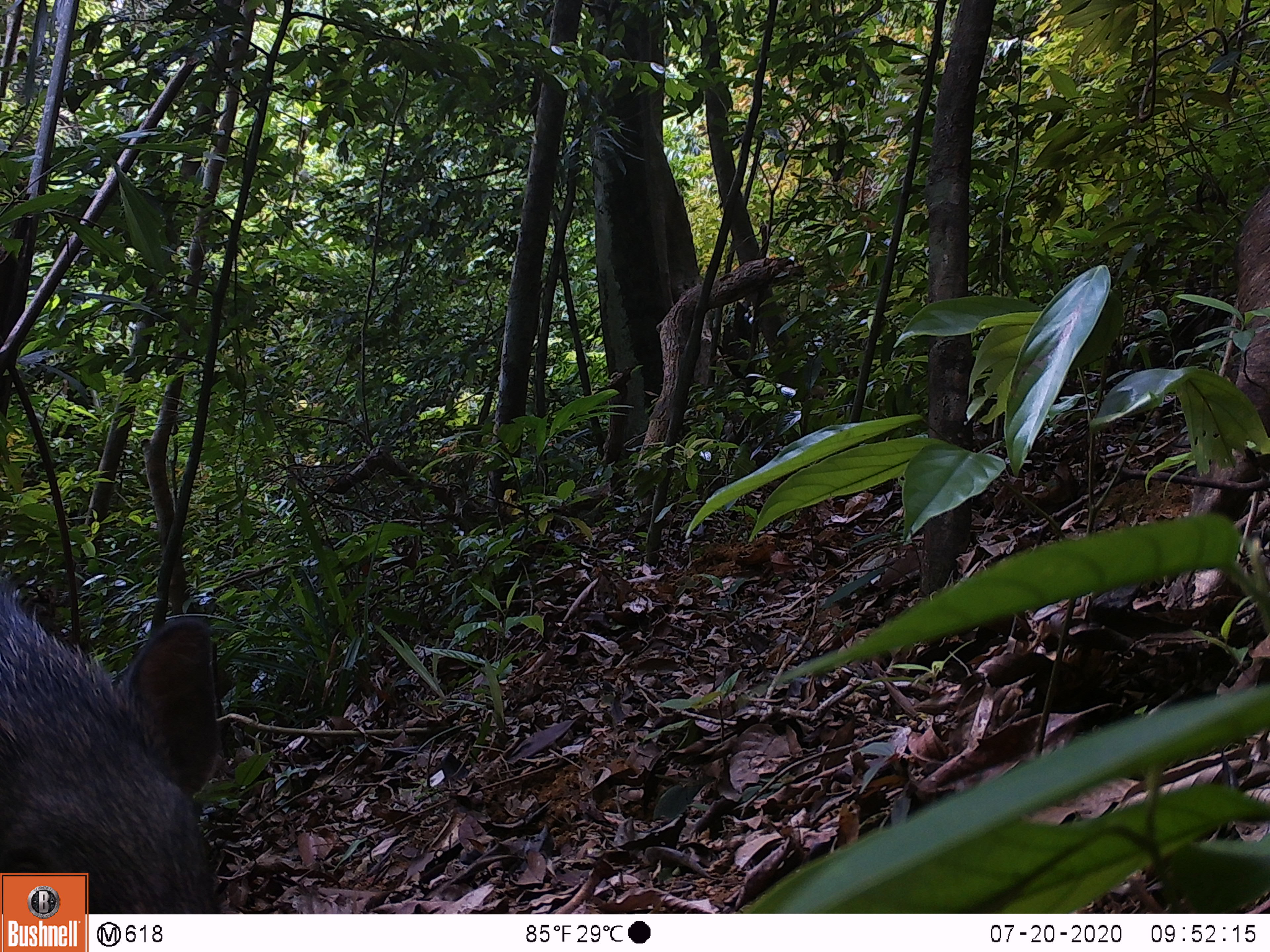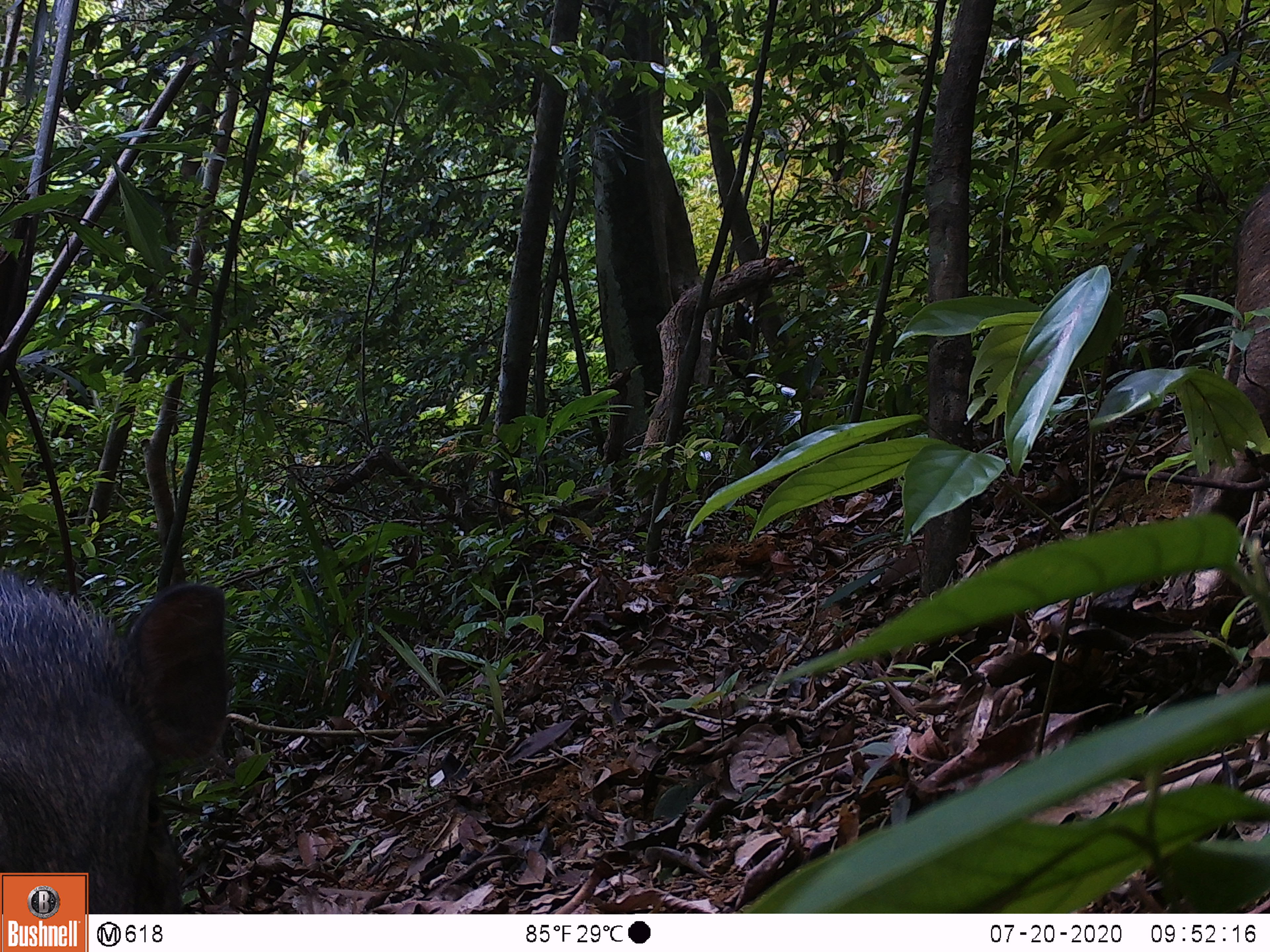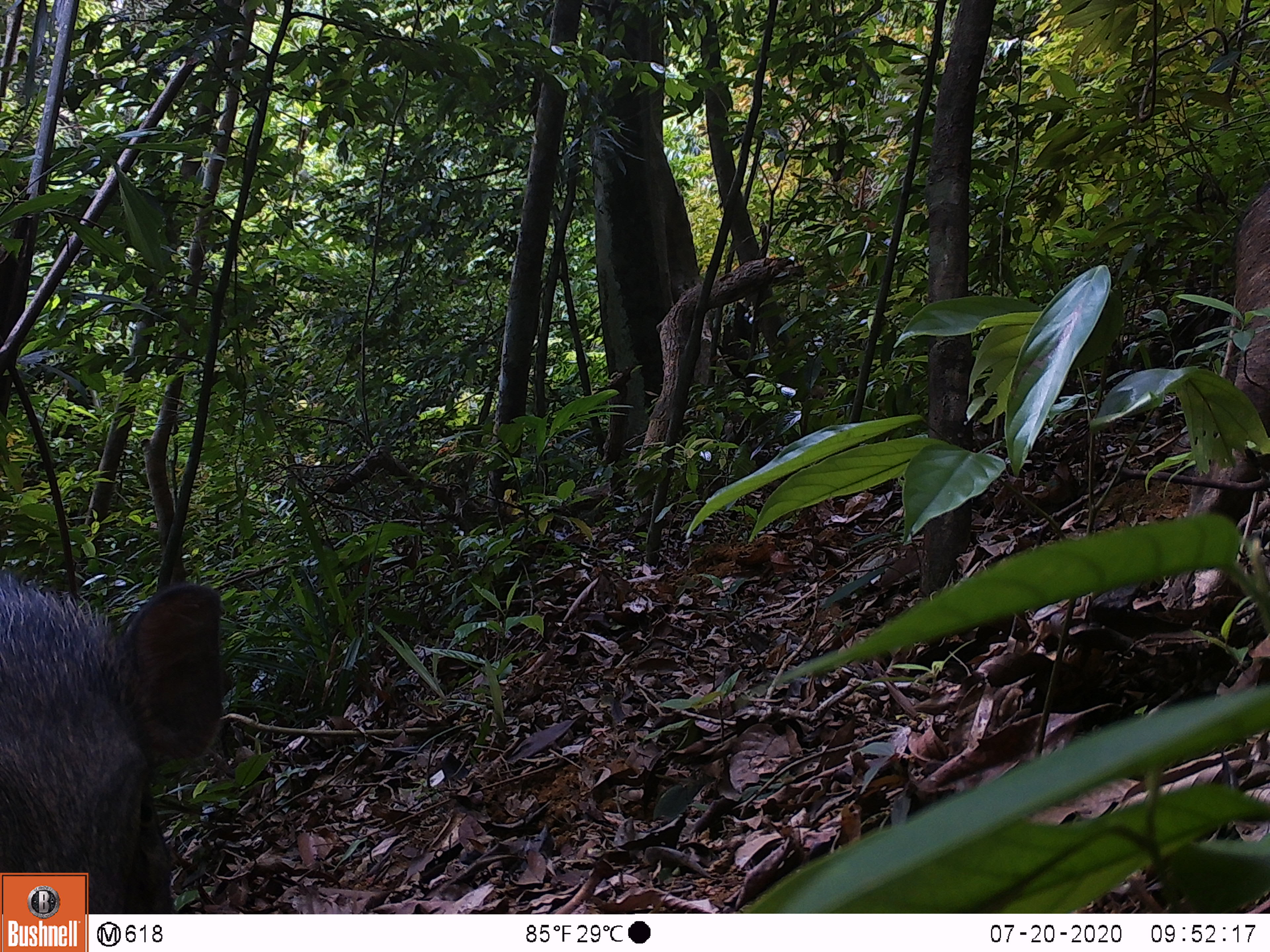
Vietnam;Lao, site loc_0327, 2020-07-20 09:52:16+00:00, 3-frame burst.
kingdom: Animalia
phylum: Chordata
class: Mammalia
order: Artiodactyla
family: Suidae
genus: Sus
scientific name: Sus scrofa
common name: eurasian wild pig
Eurasian wild pig (Sus scrofa). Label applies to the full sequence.